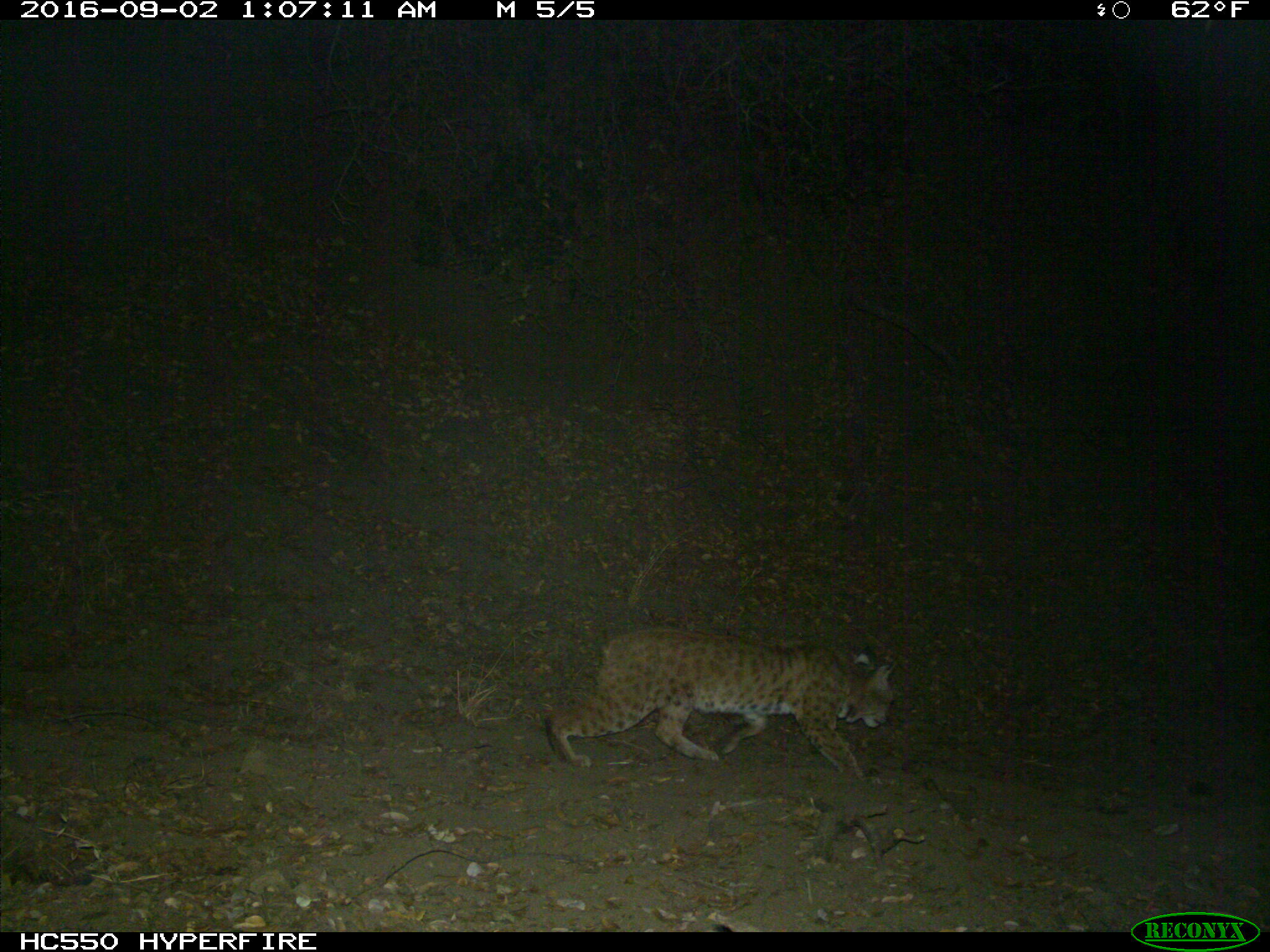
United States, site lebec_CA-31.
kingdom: Animalia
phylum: Chordata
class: Mammalia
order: Carnivora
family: Felidae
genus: Lynx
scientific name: Lynx rufus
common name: bobcat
Lynx rufus (bobcat).